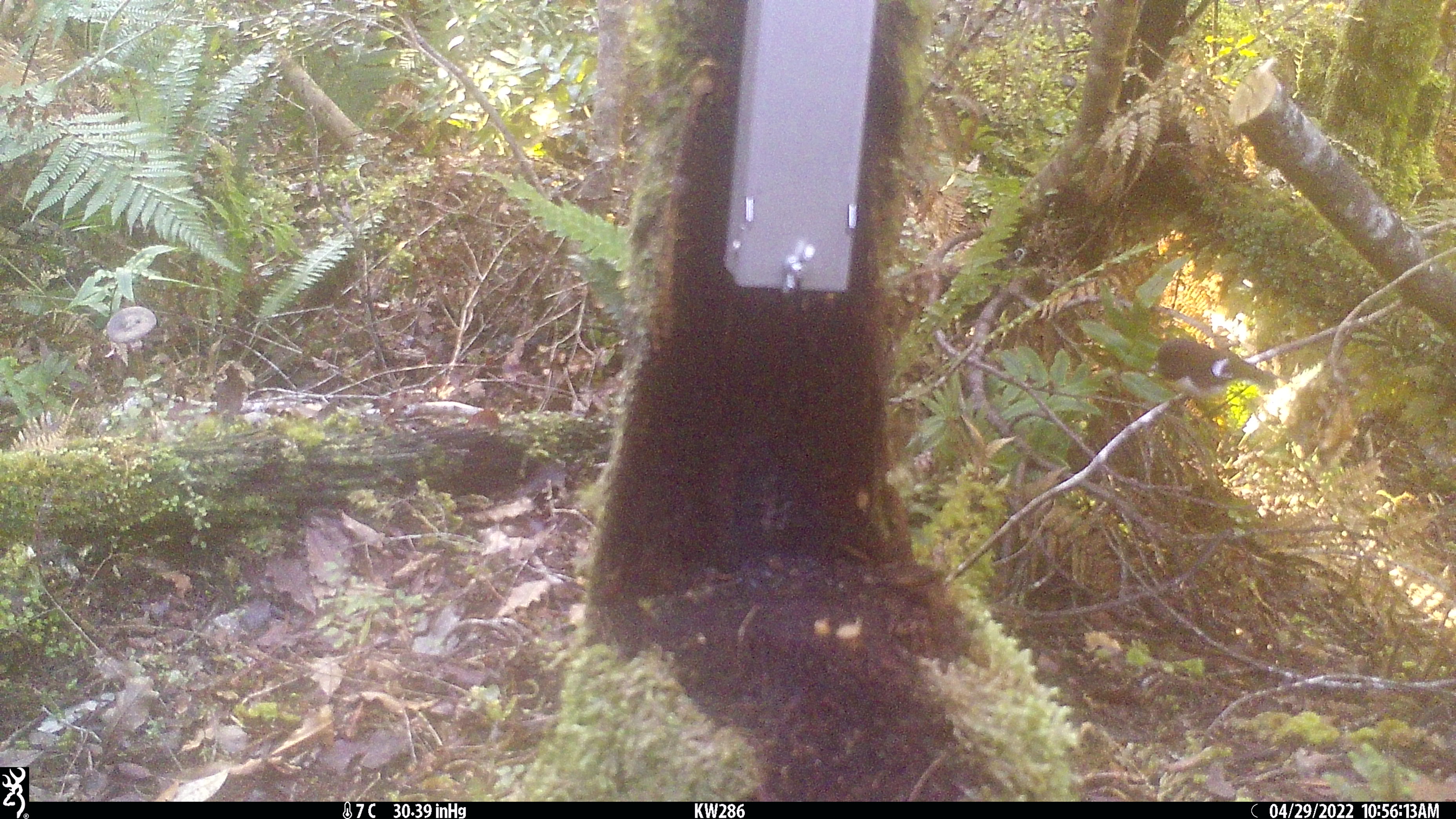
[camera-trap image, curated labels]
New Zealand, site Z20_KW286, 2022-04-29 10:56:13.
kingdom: Animalia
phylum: Chordata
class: Aves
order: Passeriformes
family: Petroicidae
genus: Petroica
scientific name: Petroica macrocephala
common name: tomtit